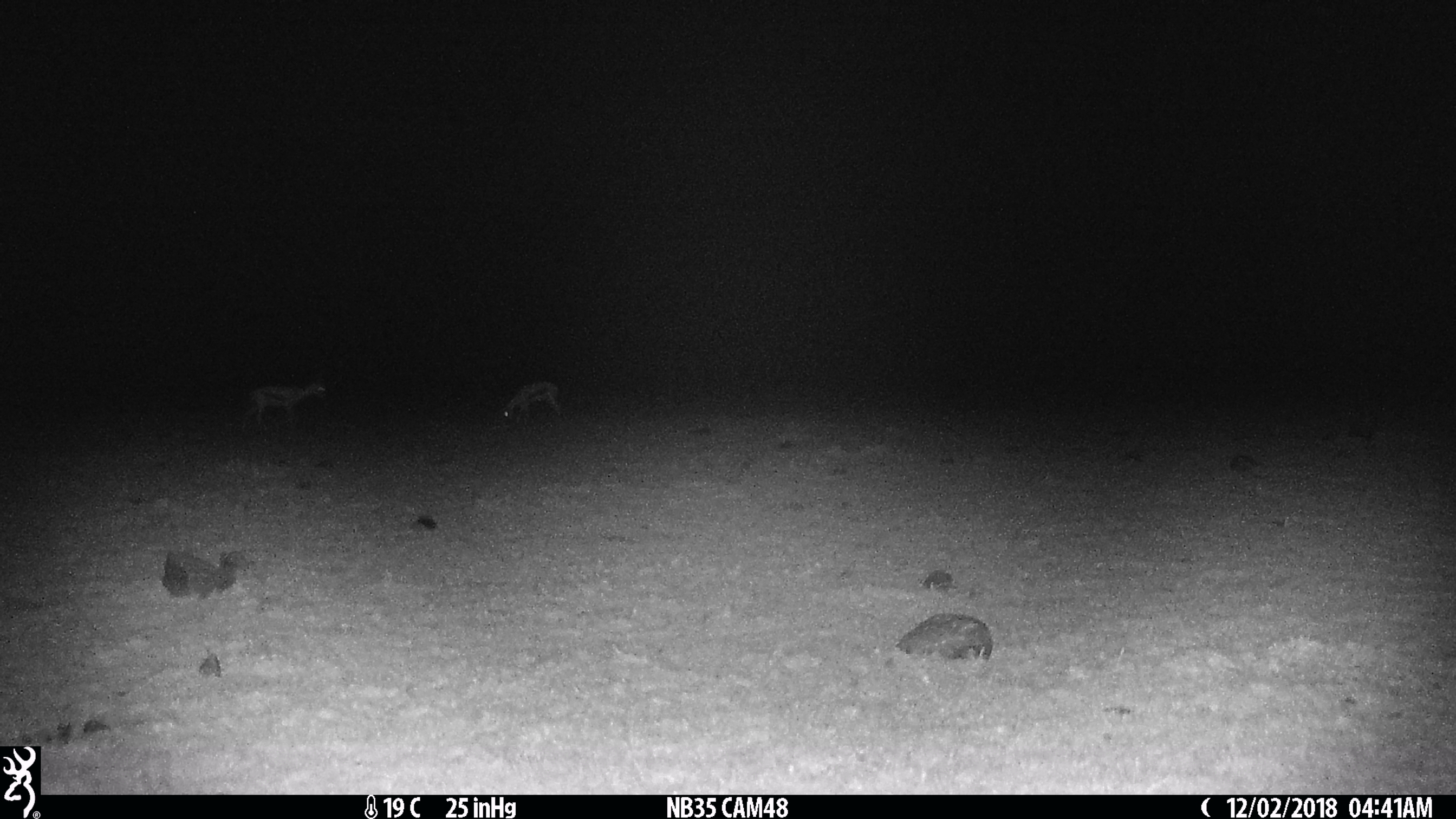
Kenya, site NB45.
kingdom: Animalia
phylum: Chordata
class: Mammalia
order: Artiodactyla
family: Bovidae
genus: Eudorcas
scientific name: Eudorcas thomsonii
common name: thomon's gazelle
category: gazelle thomsons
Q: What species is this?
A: Gazelle thomsons (thomon's gazelle) (Eudorcas thomsonii).